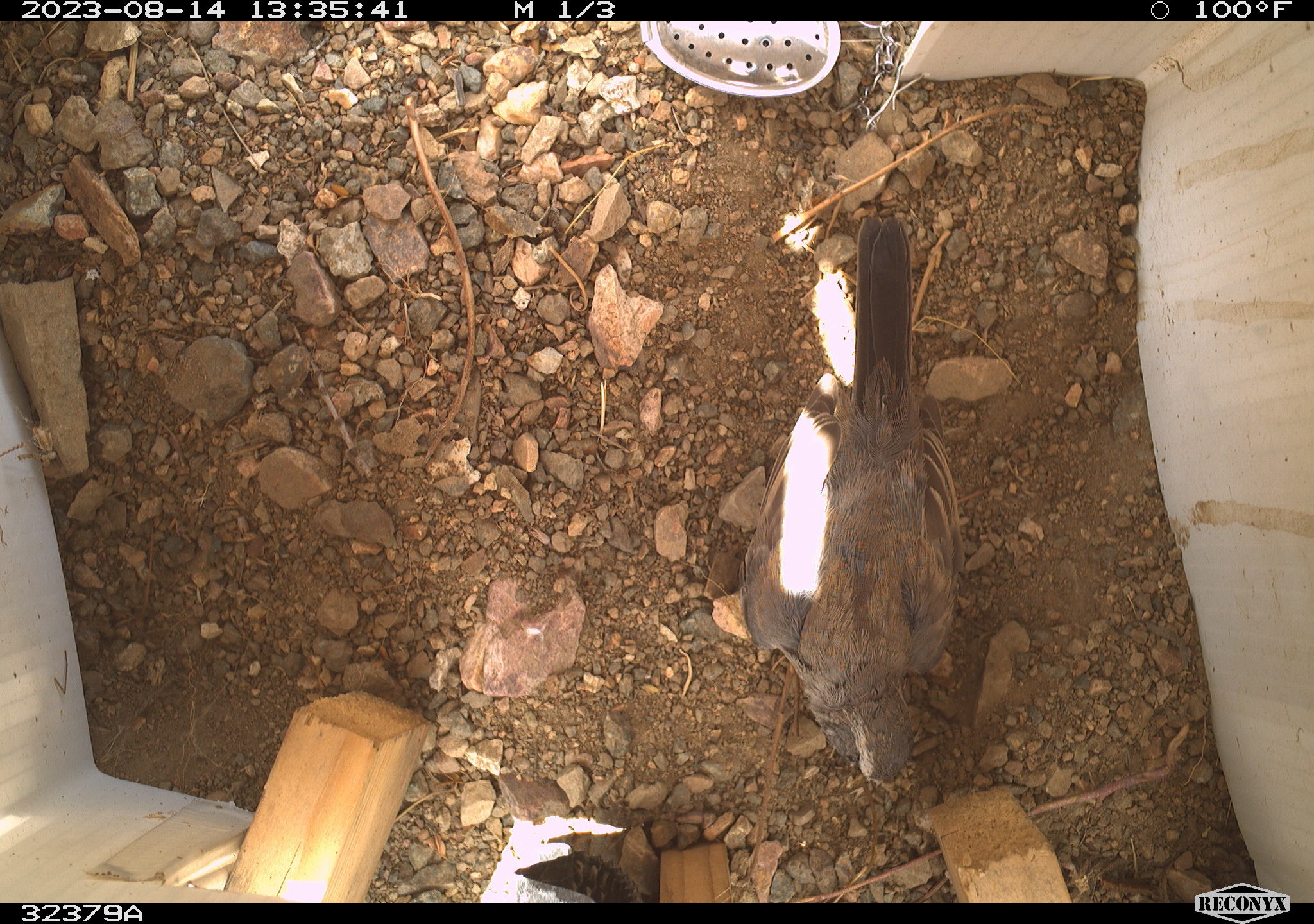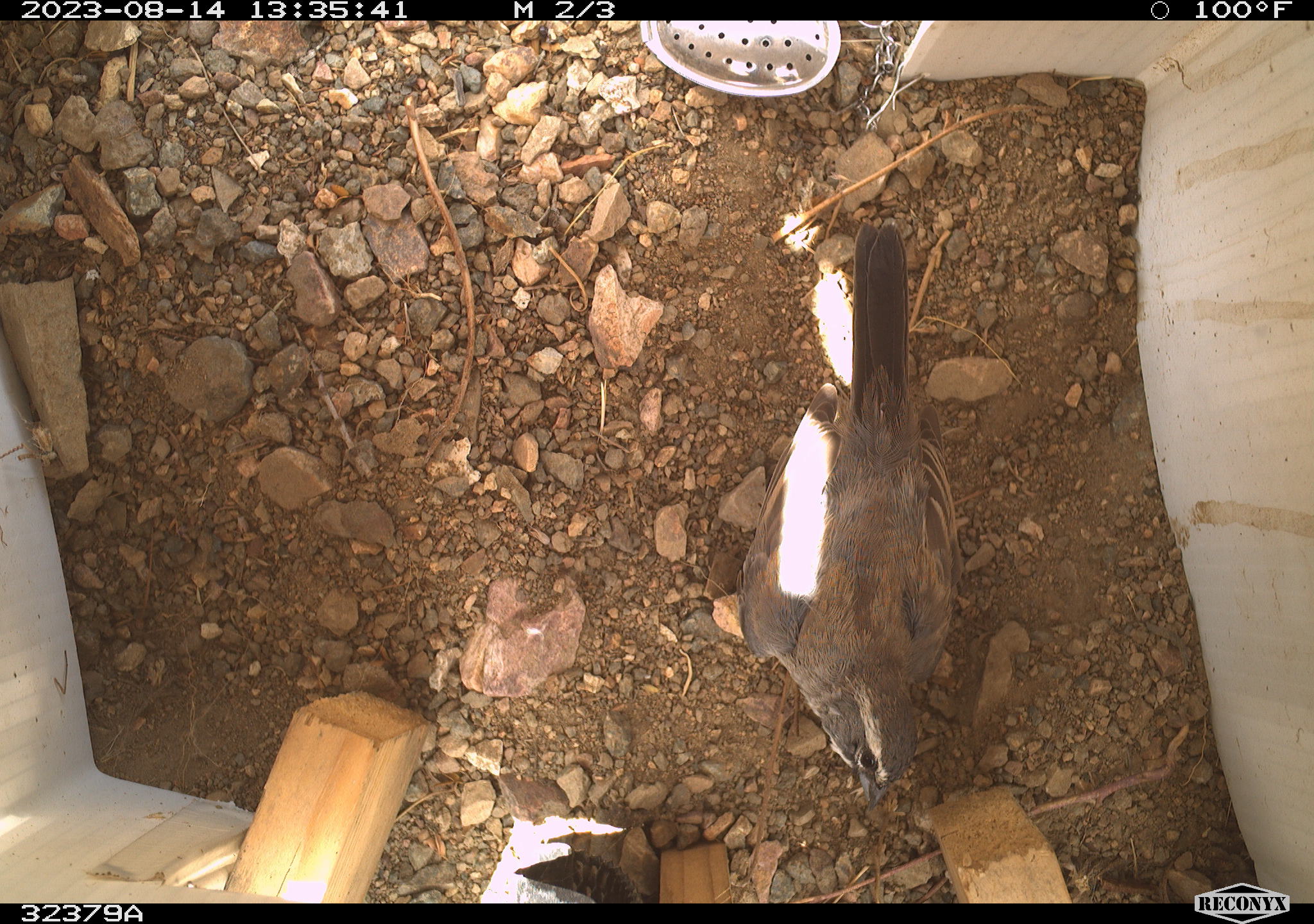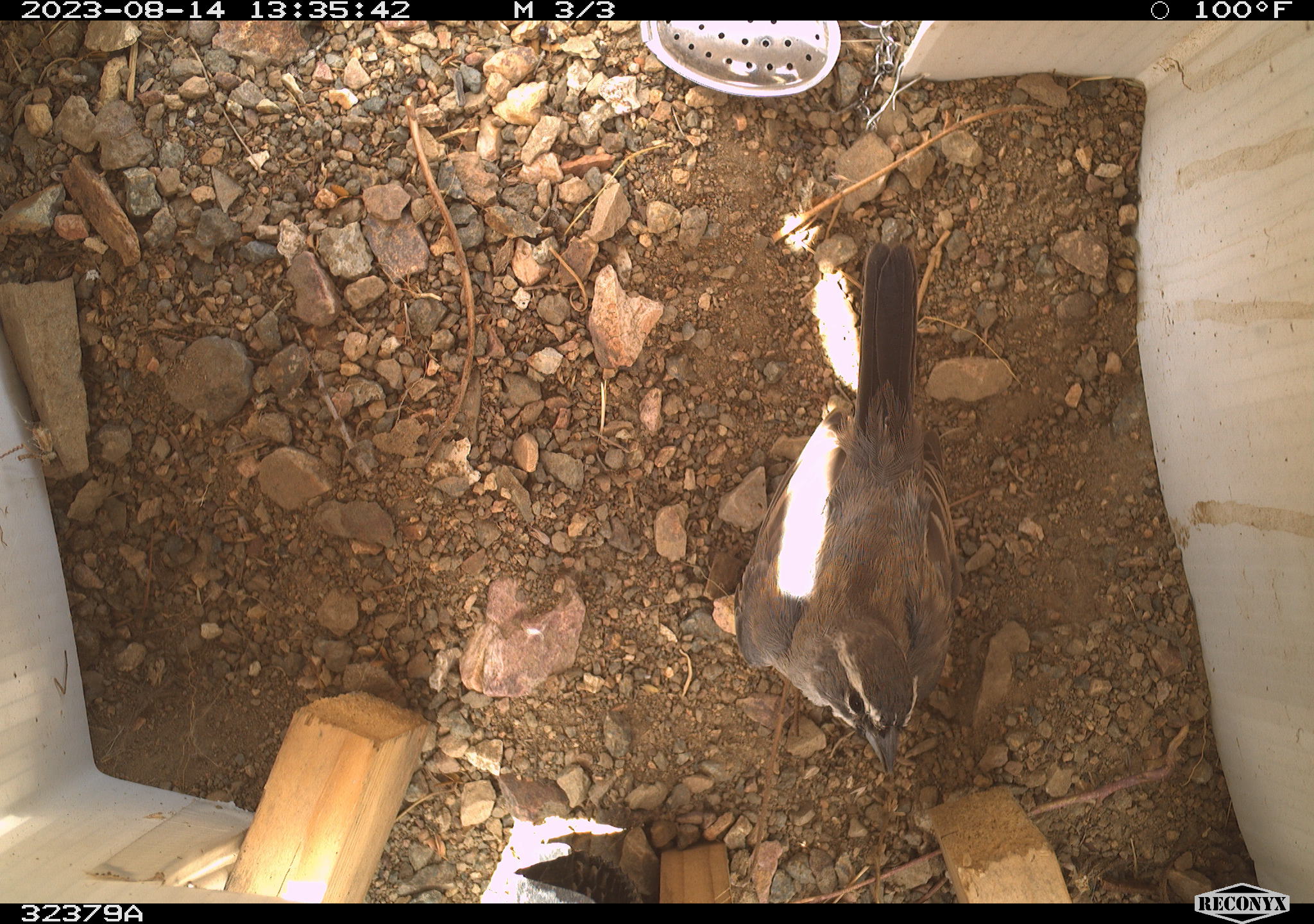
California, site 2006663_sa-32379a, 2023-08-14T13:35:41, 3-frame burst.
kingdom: Animalia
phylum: Chordata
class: Aves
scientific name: Aves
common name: bird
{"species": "bird (Aves)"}